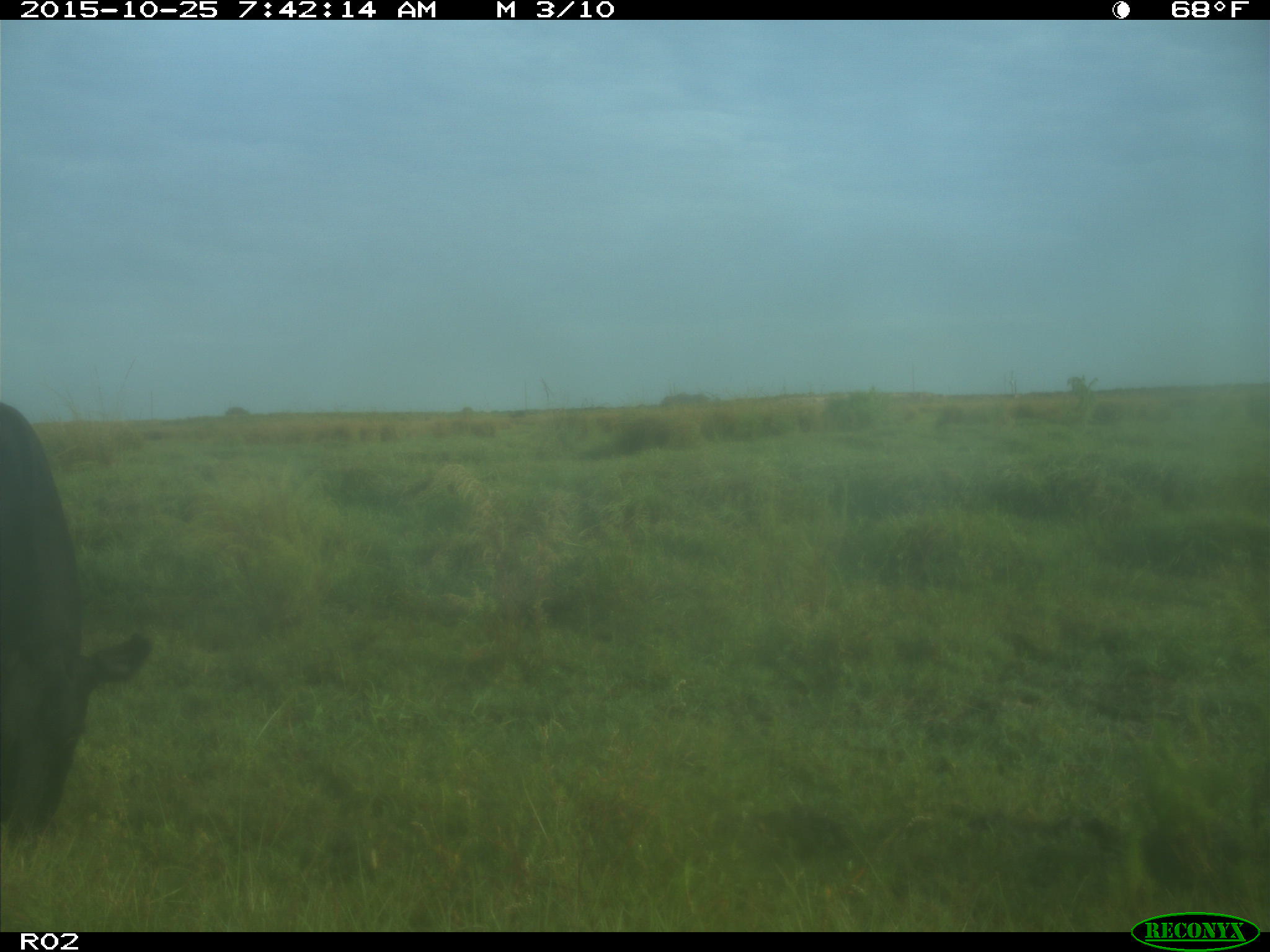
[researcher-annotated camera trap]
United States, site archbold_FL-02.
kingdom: Animalia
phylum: Chordata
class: Mammalia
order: Artiodactyla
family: Bovidae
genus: Bos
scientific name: Bos taurus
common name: domestic cow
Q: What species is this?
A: Bos taurus (domestic cow).